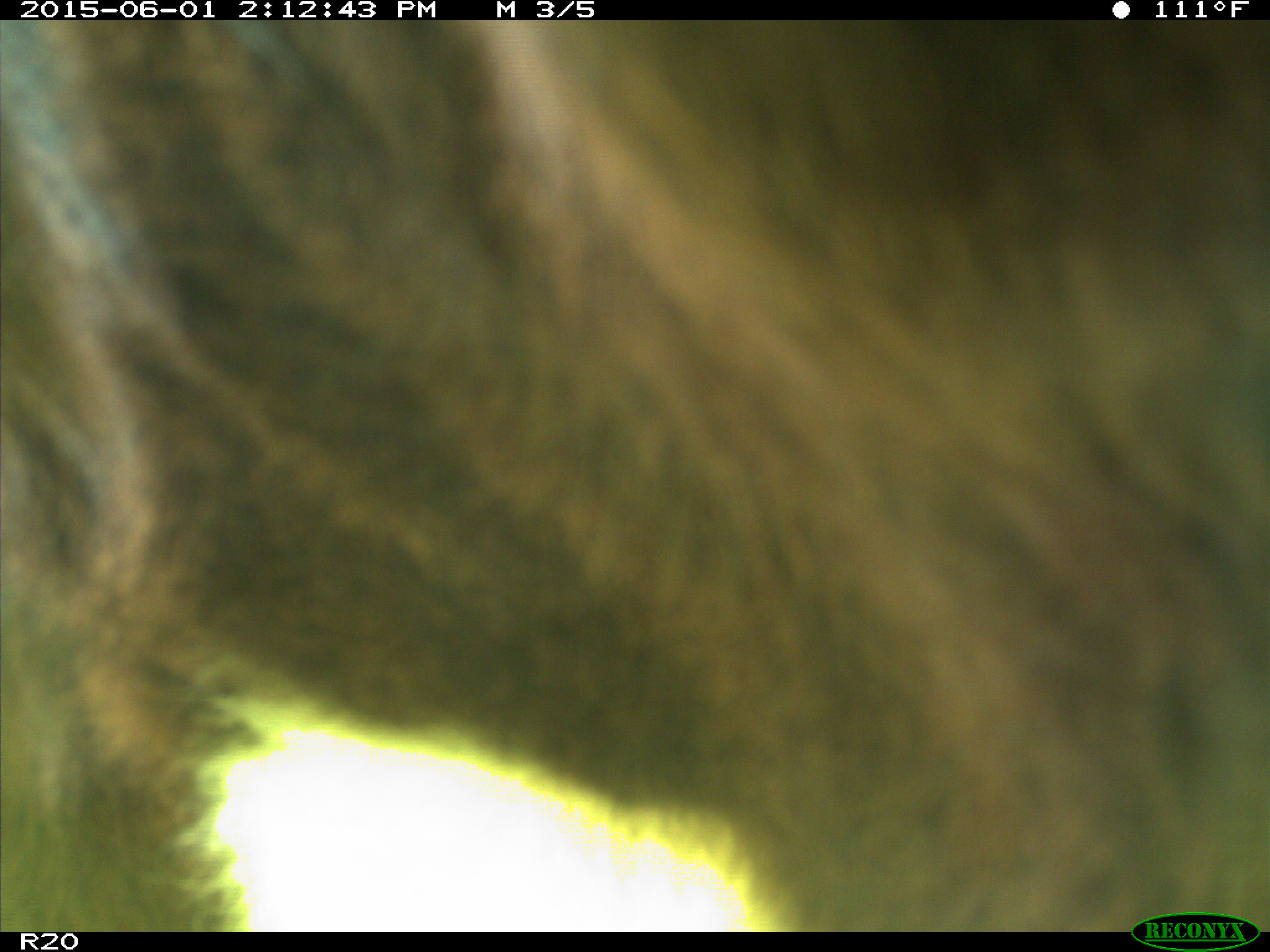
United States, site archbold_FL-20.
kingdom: Animalia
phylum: Chordata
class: Mammalia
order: Artiodactyla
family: Bovidae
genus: Bos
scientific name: Bos taurus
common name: domestic cow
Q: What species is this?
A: Bos taurus (domestic cow).